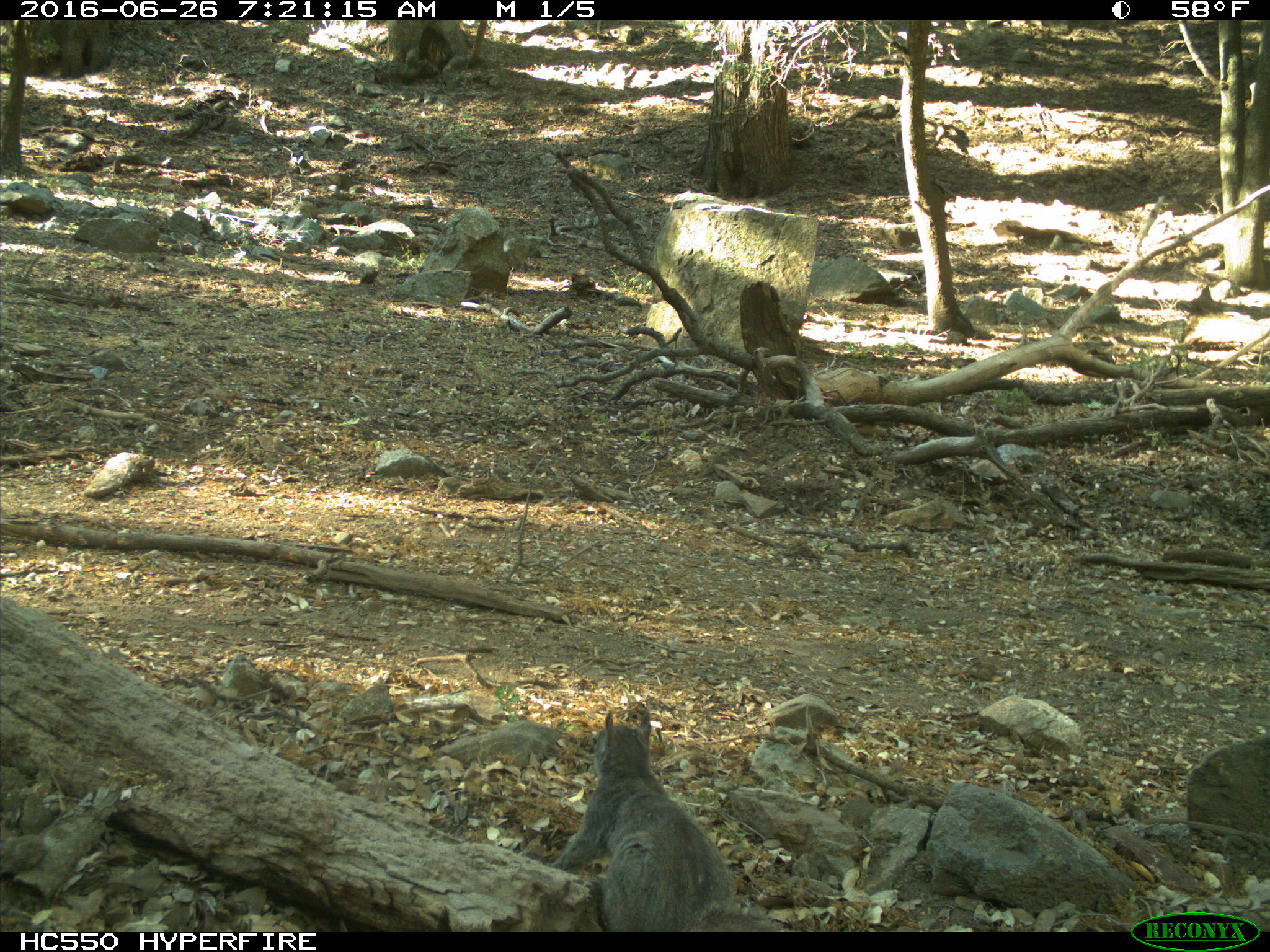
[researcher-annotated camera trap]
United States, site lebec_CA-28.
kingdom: Animalia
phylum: Chordata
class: Mammalia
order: Rodentia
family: Sciuridae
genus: Sciurus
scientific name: Sciurus carolinensis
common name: eastern gray squirrel